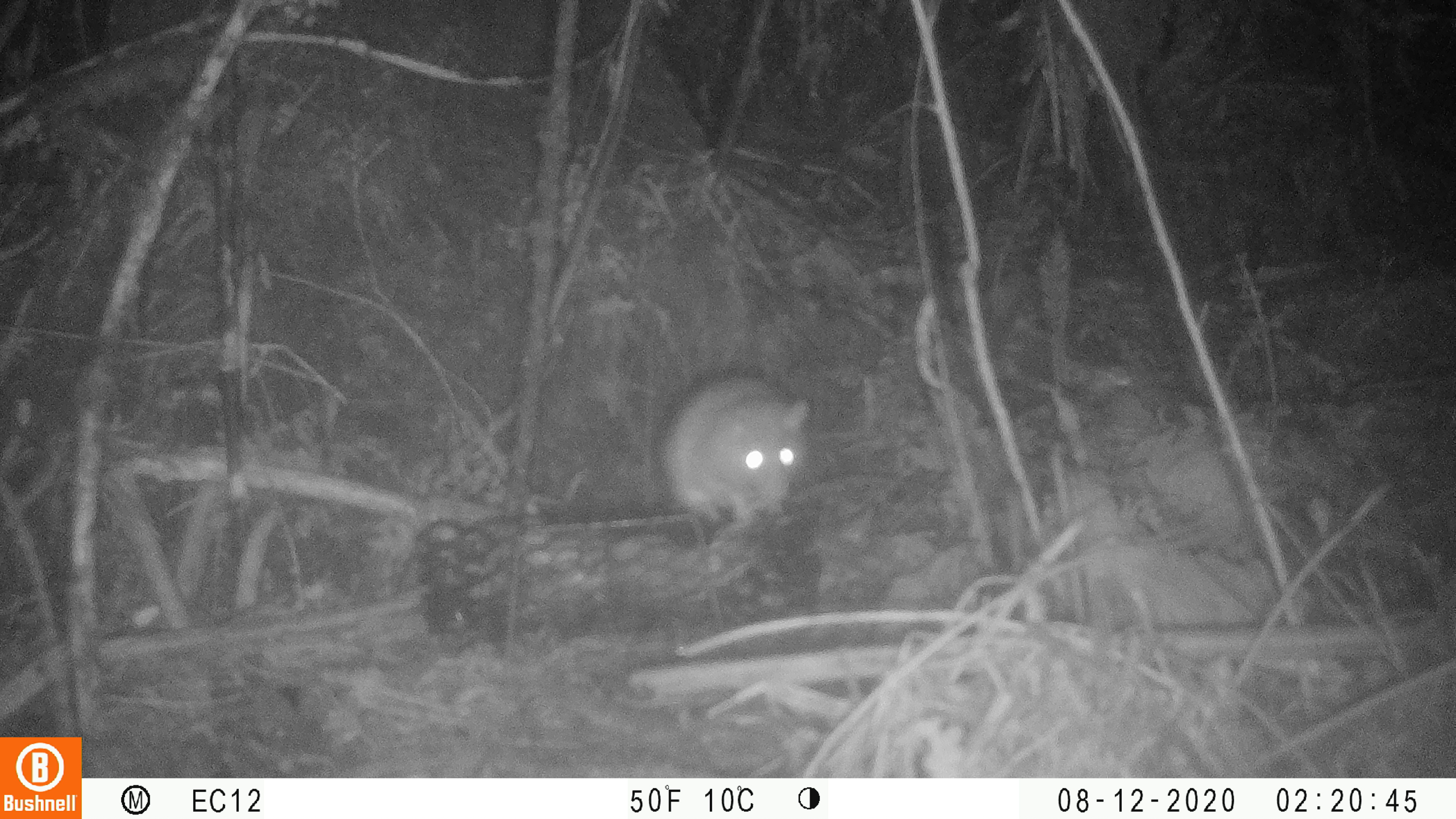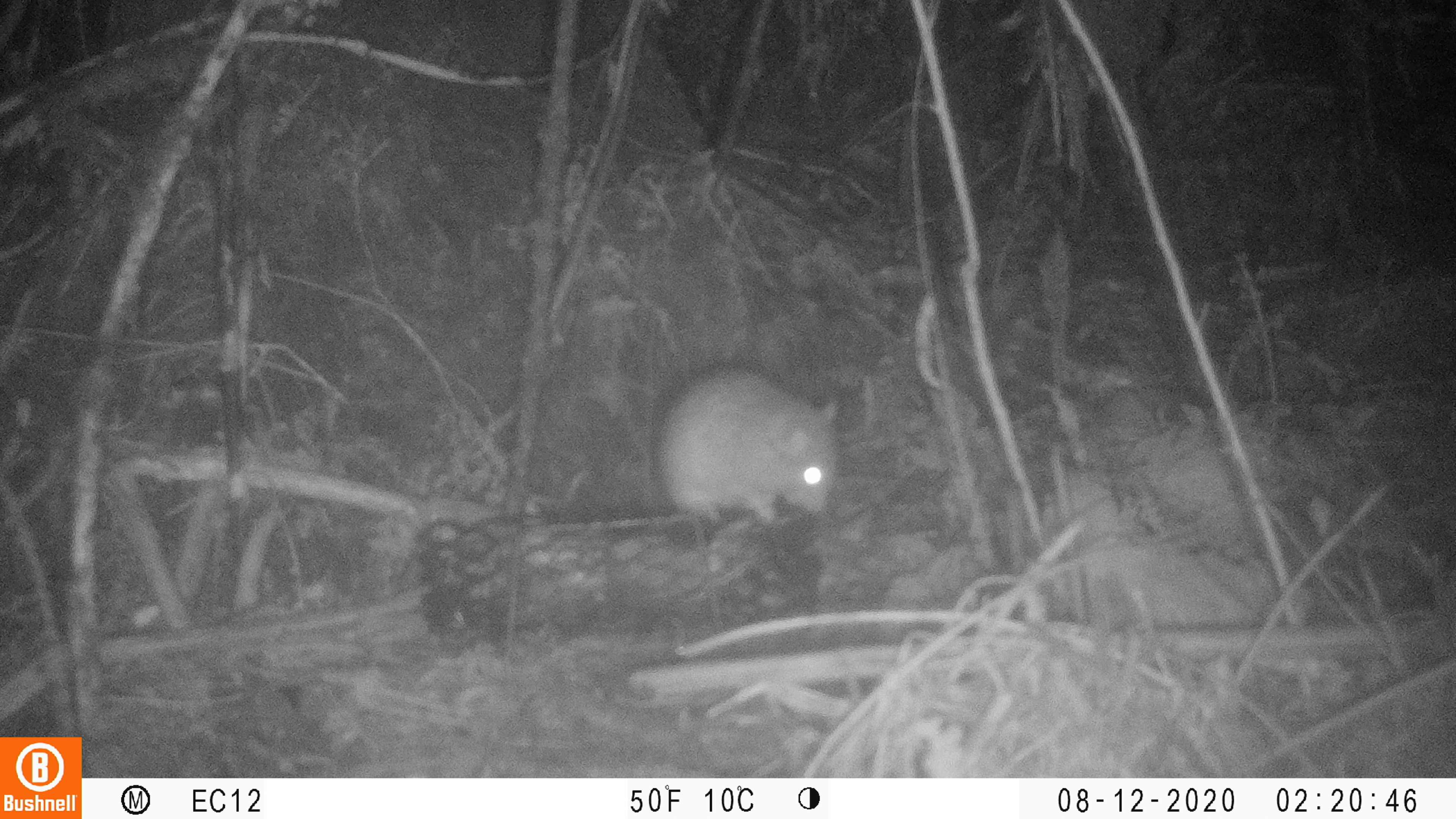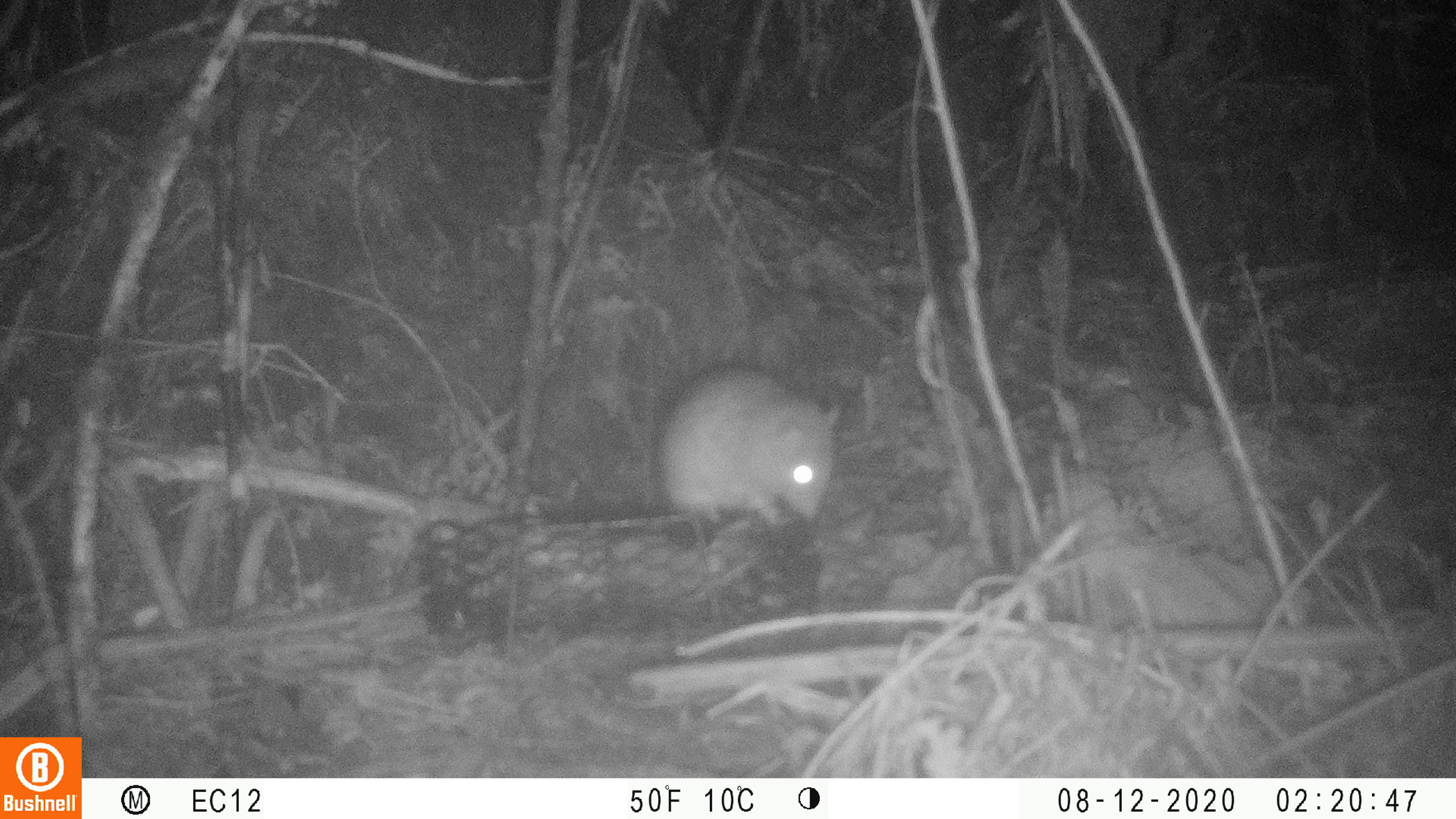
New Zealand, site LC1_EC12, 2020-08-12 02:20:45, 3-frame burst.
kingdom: Animalia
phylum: Chordata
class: Mammalia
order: Rodentia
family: Muridae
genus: Rattus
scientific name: Rattus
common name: rat